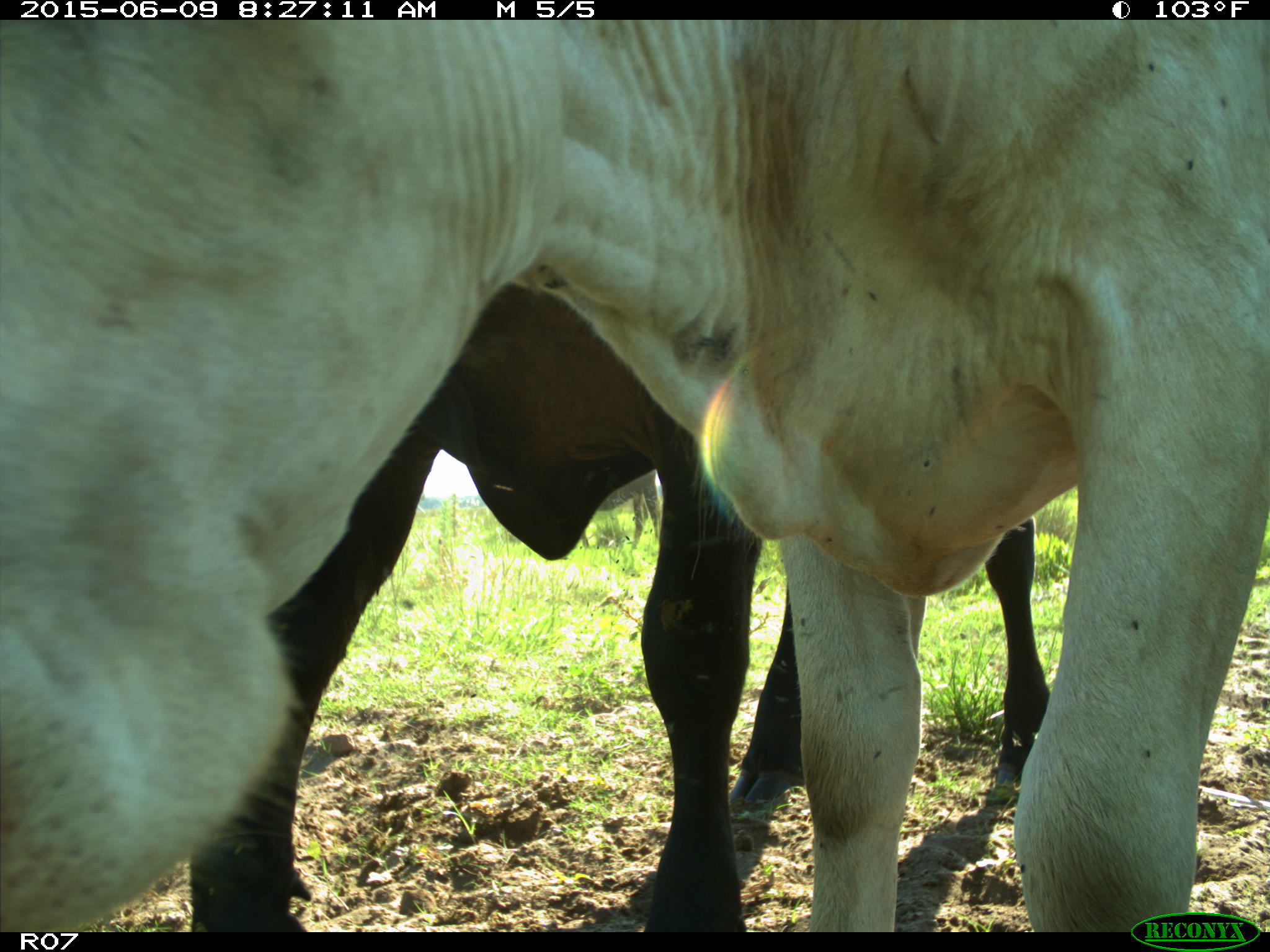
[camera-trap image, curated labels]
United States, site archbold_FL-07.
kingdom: Animalia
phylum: Chordata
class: Mammalia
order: Artiodactyla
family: Bovidae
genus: Bos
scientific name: Bos taurus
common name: domestic cow